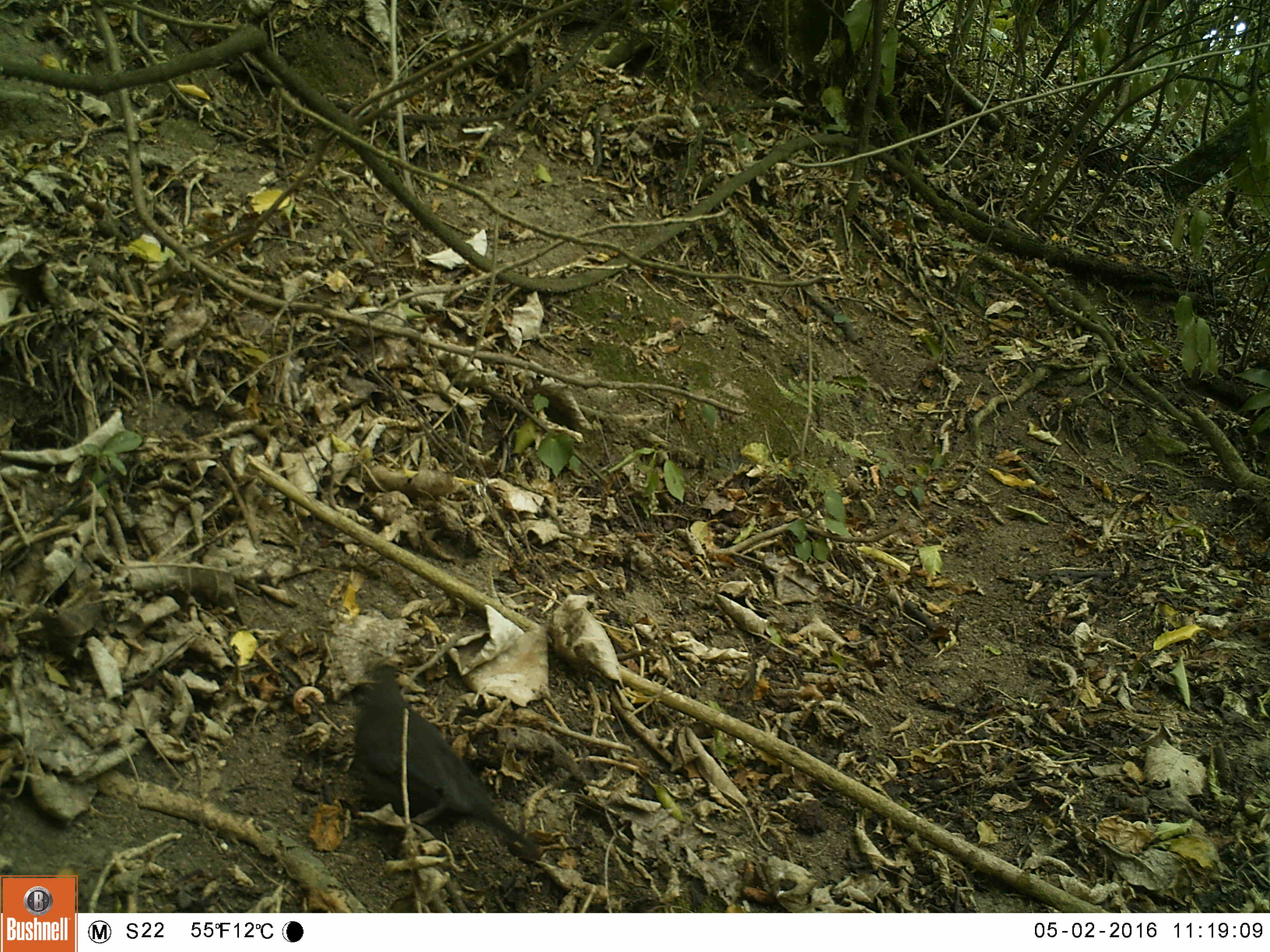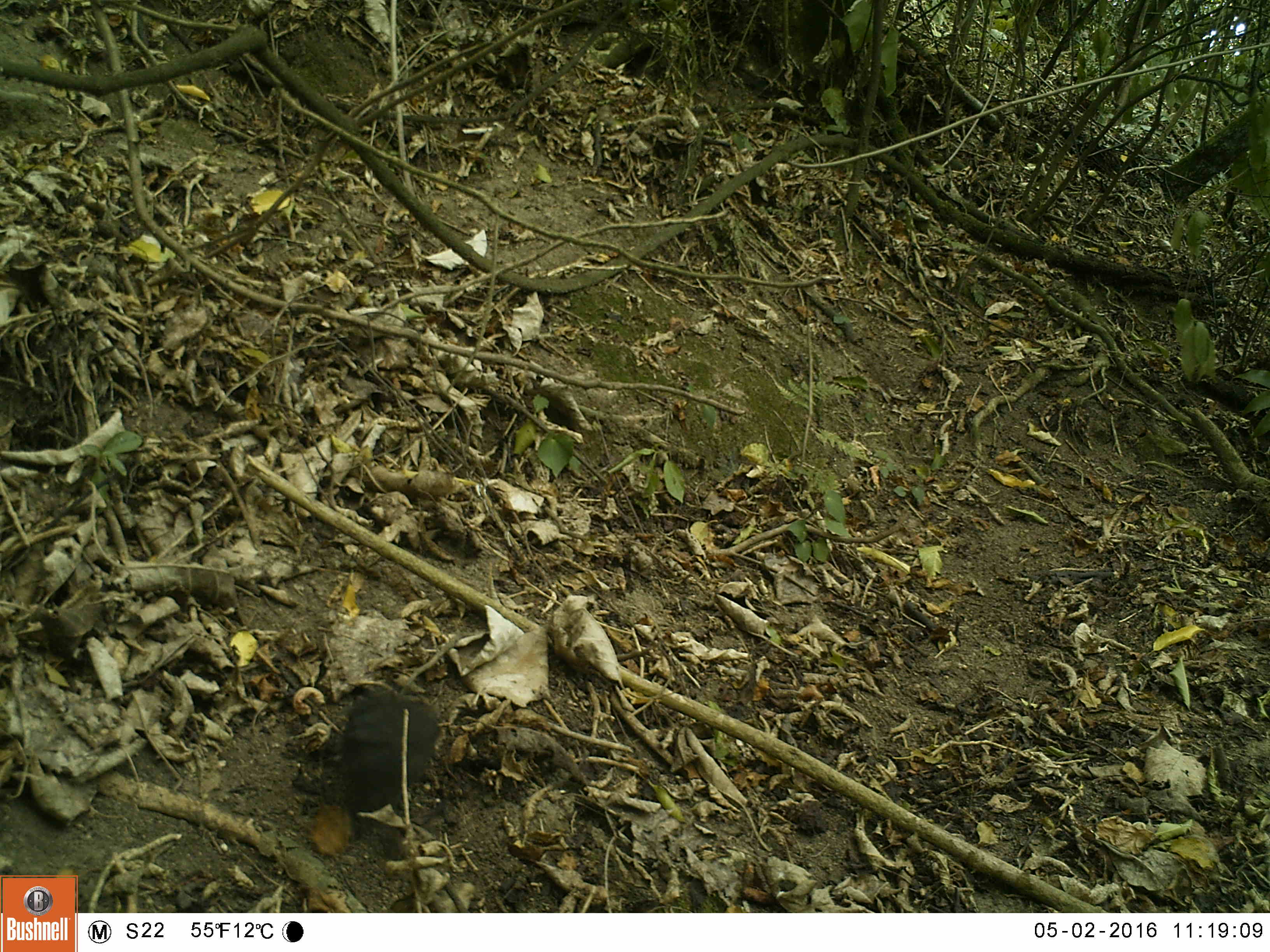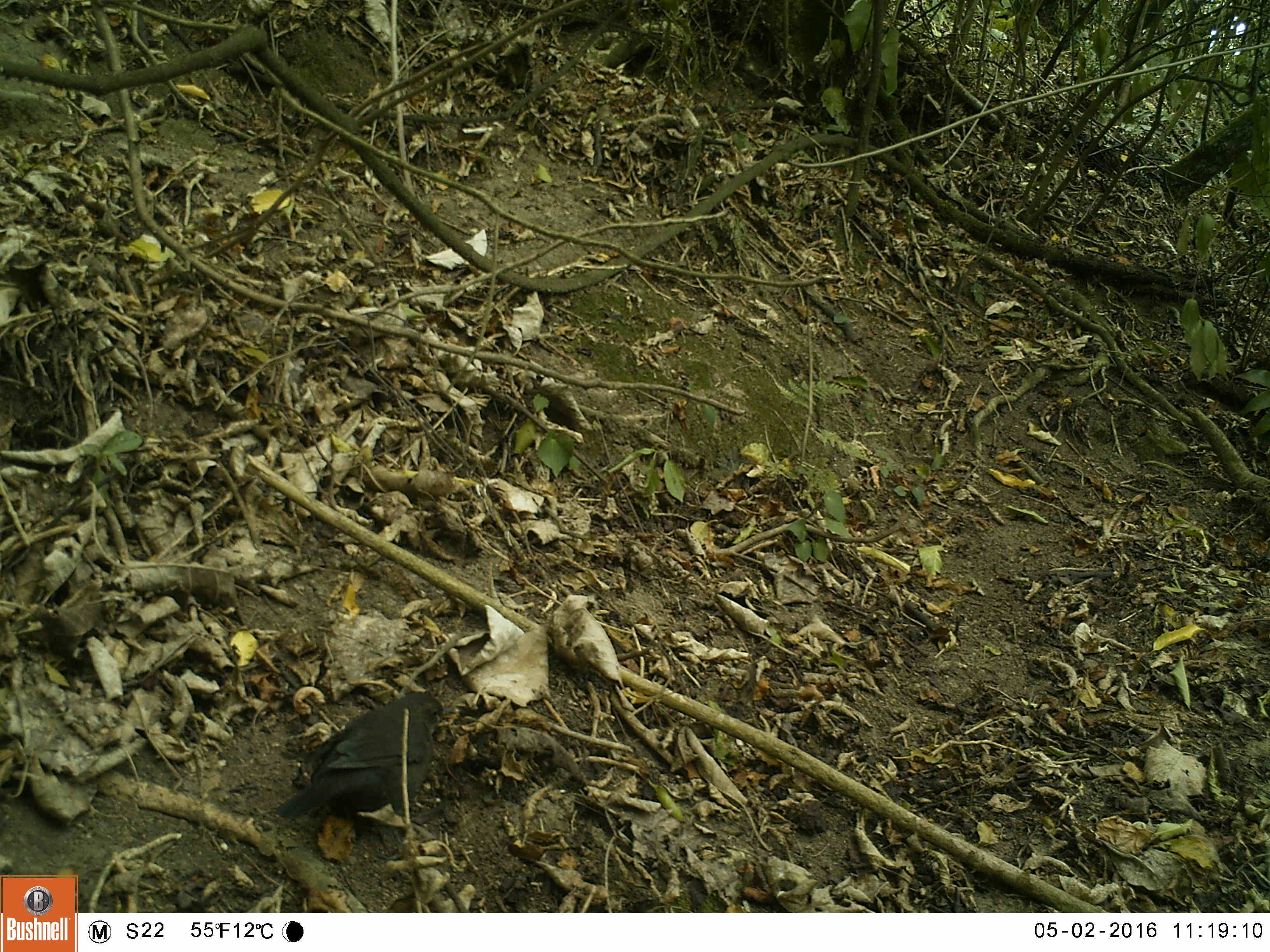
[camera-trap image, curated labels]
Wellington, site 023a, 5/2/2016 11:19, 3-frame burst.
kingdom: Animalia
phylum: Chordata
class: Aves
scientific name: Aves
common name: bird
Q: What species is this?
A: Bird (Aves).